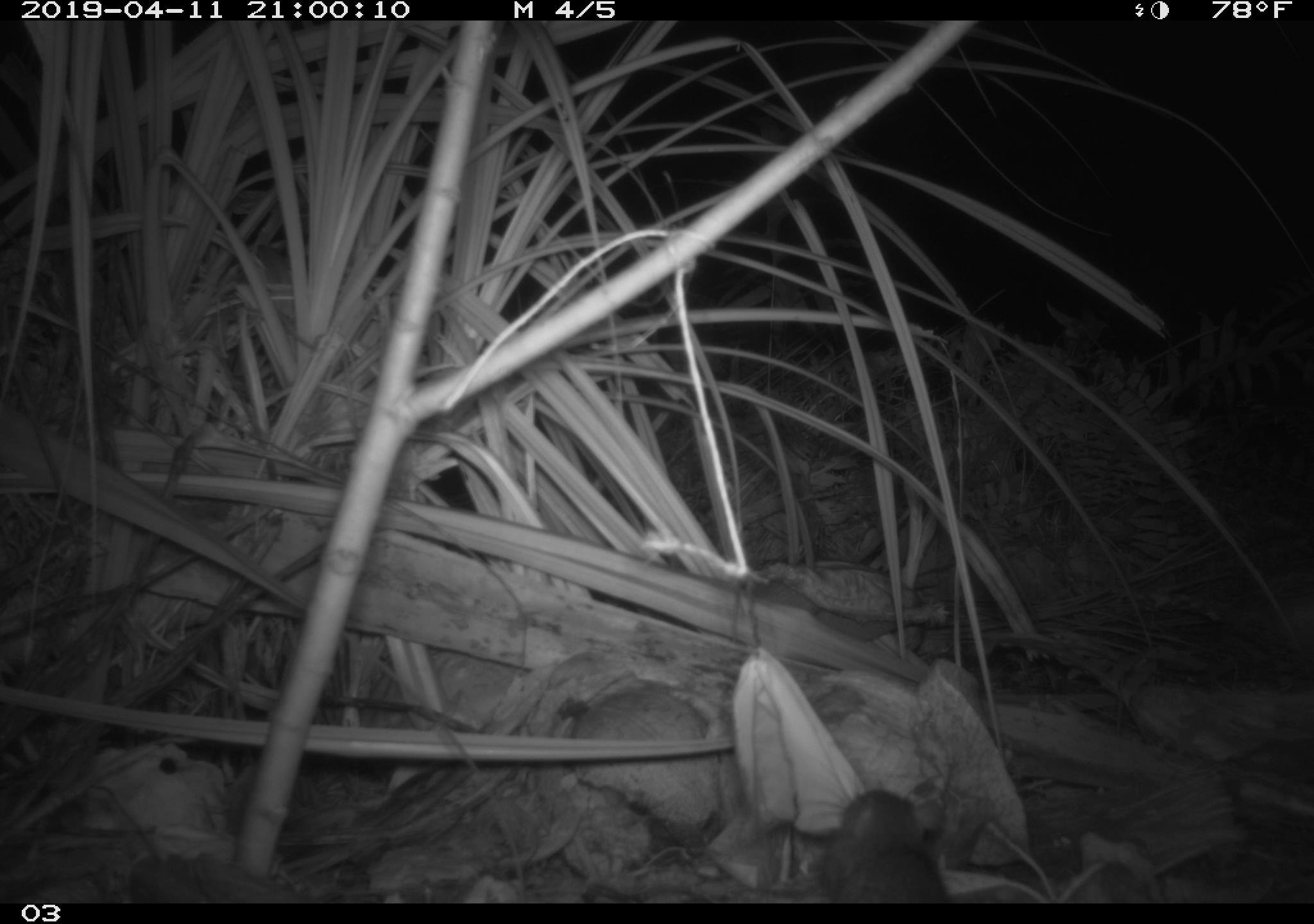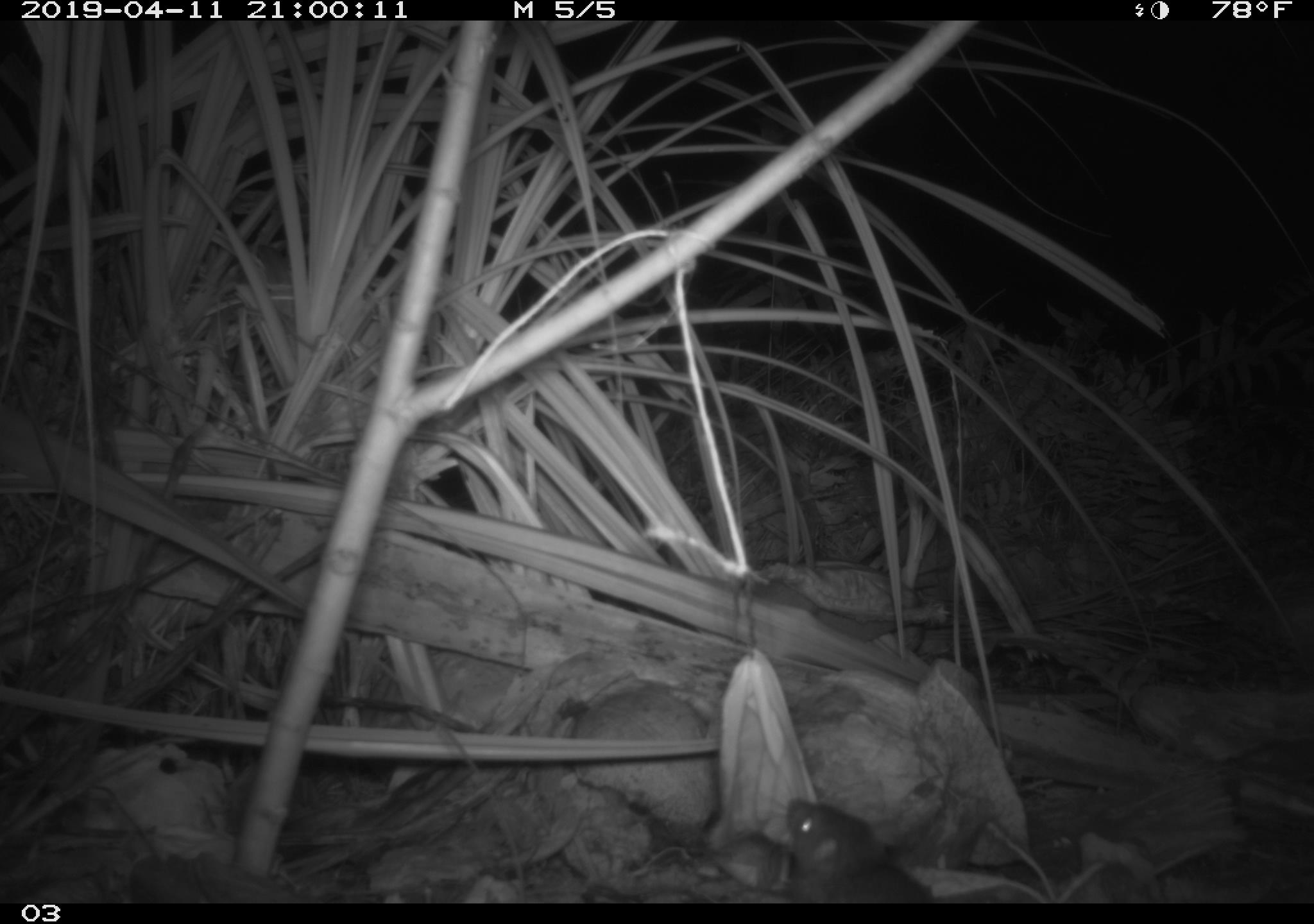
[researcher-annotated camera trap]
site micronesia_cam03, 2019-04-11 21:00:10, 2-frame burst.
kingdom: Animalia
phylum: Chordata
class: Mammalia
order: Rodentia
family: Muridae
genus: Rattus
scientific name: Rattus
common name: rat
Rat (Rattus).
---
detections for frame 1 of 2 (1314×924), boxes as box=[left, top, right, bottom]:
rat: box=[813, 787, 953, 900]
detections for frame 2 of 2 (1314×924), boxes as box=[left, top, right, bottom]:
rat: box=[776, 797, 933, 902]